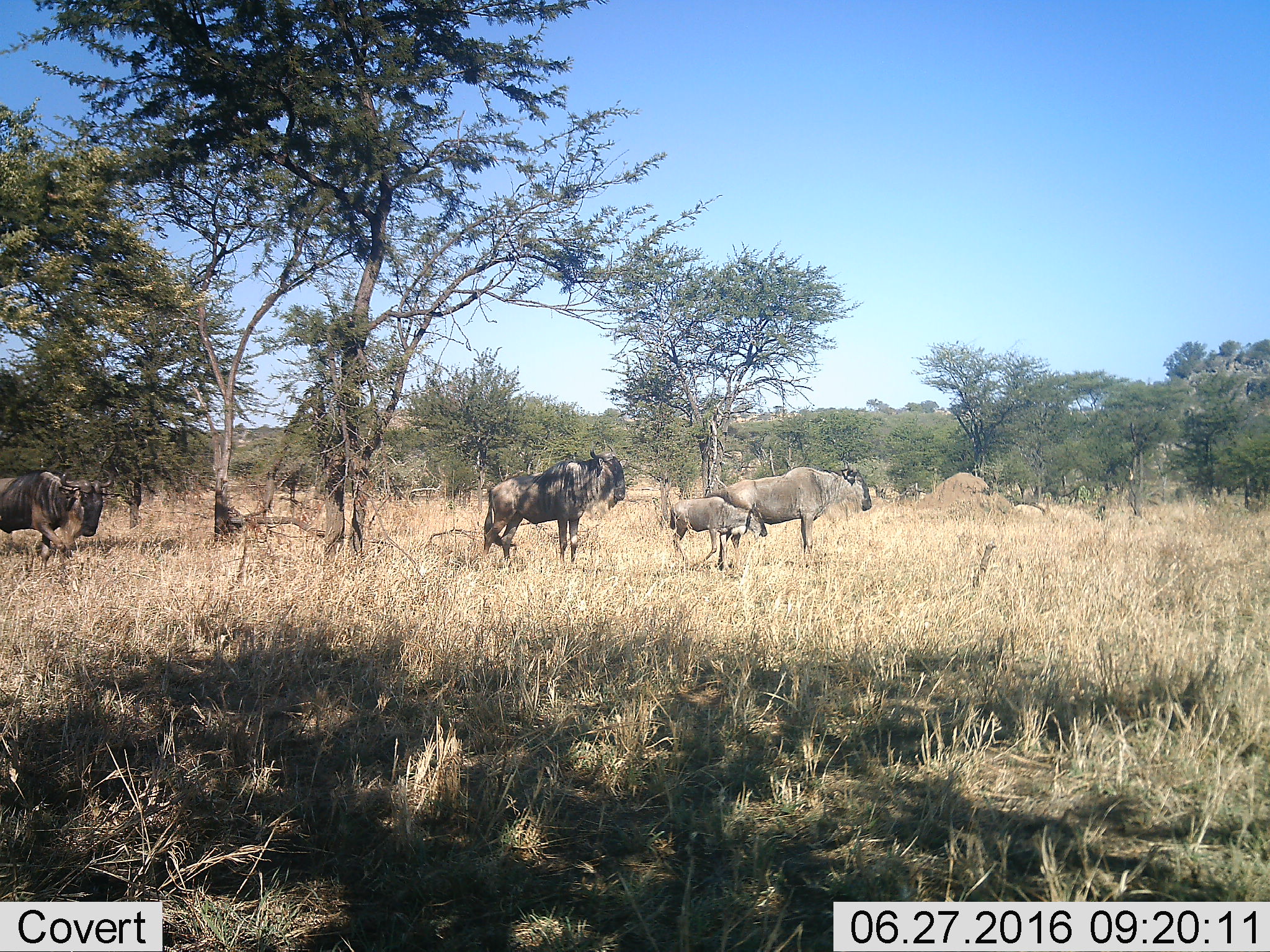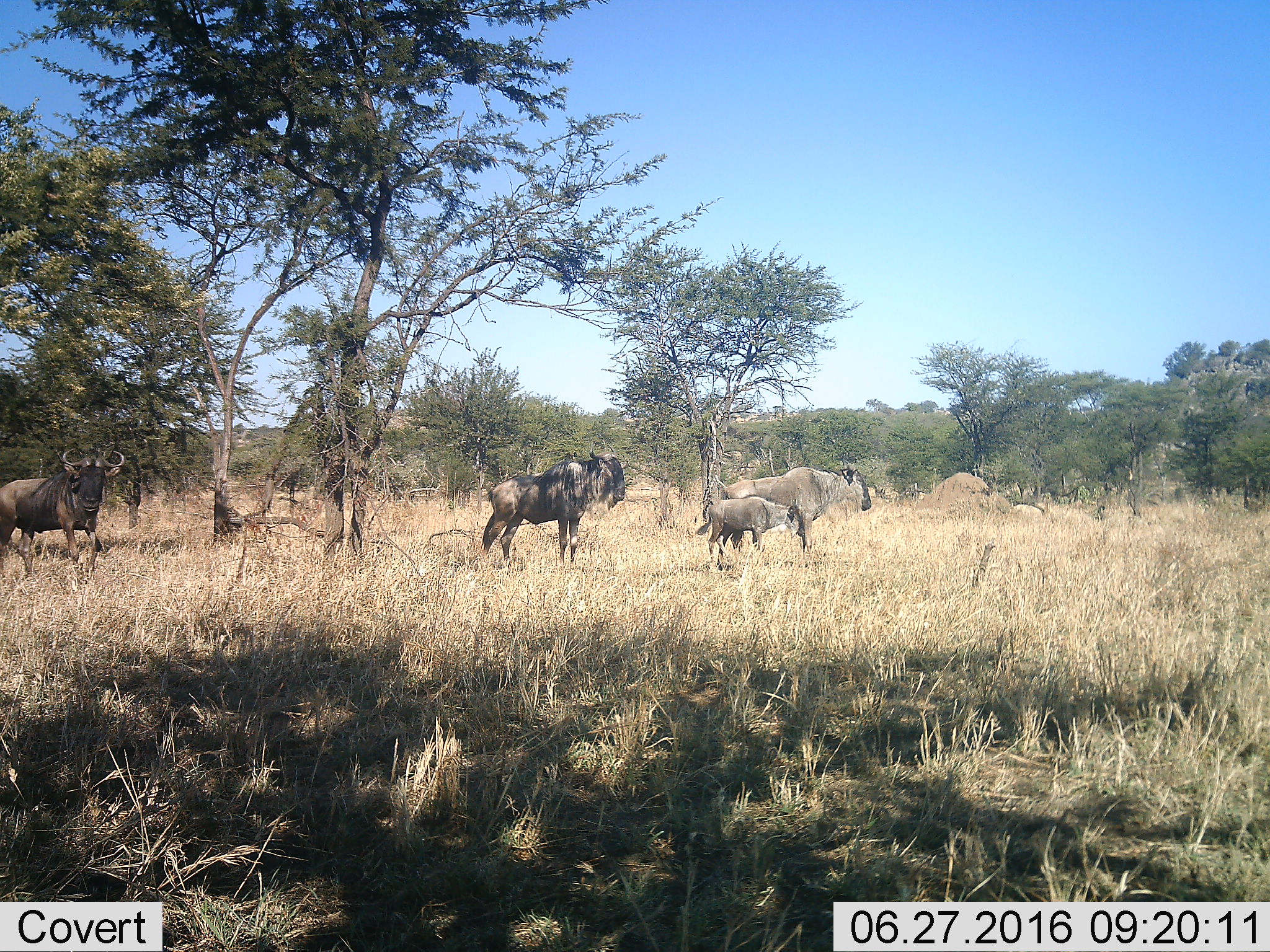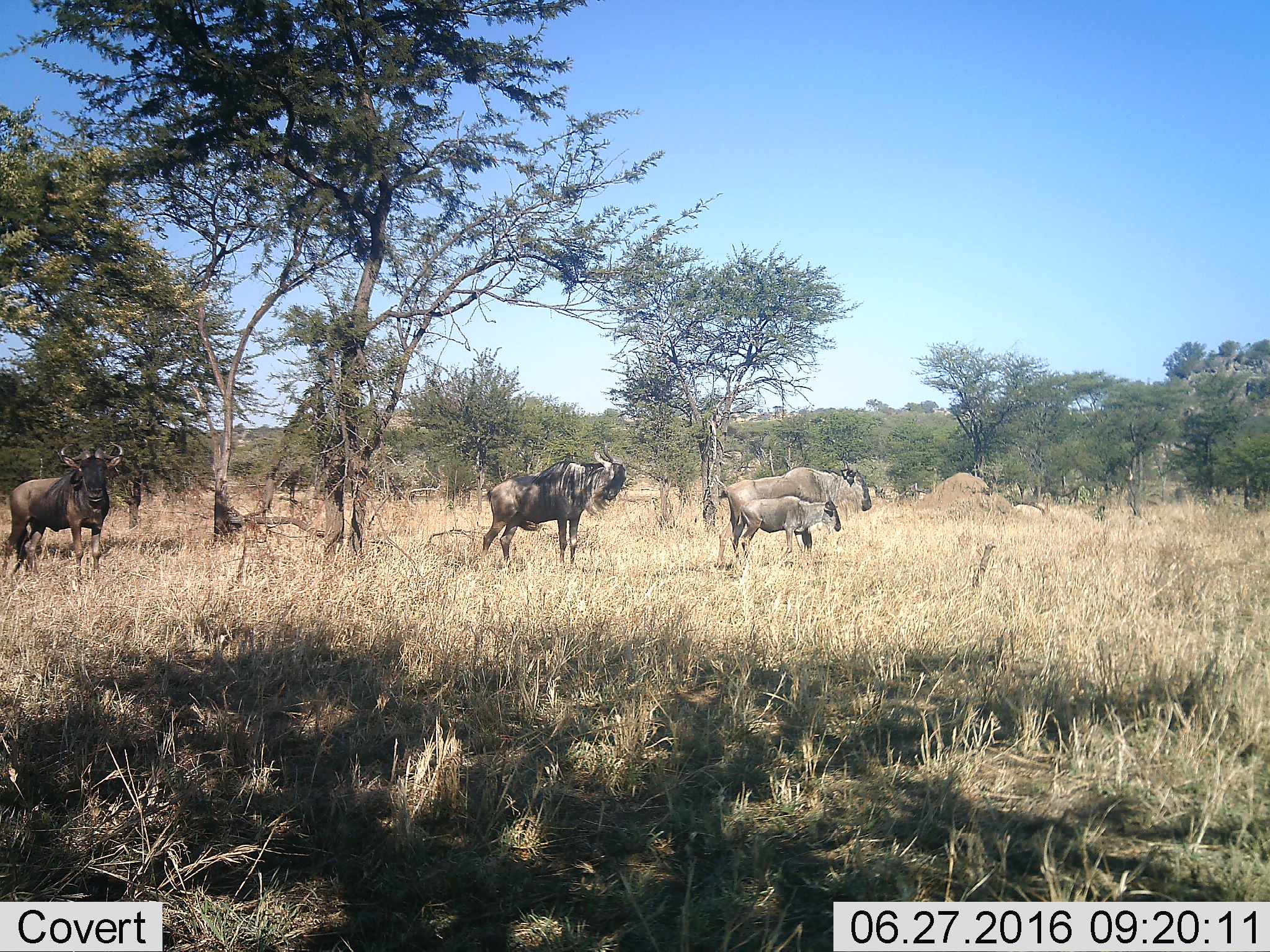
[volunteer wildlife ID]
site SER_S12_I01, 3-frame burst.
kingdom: Animalia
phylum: Chordata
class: Mammalia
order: Artiodactyla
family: Bovidae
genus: Connochaetes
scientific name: Connochaetes taurinus taurinus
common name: blue wildebeest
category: wildebeestblue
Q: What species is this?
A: Wildebeestblue (blue wildebeest) (Connochaetes taurinus taurinus).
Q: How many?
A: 4.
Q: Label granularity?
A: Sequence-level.